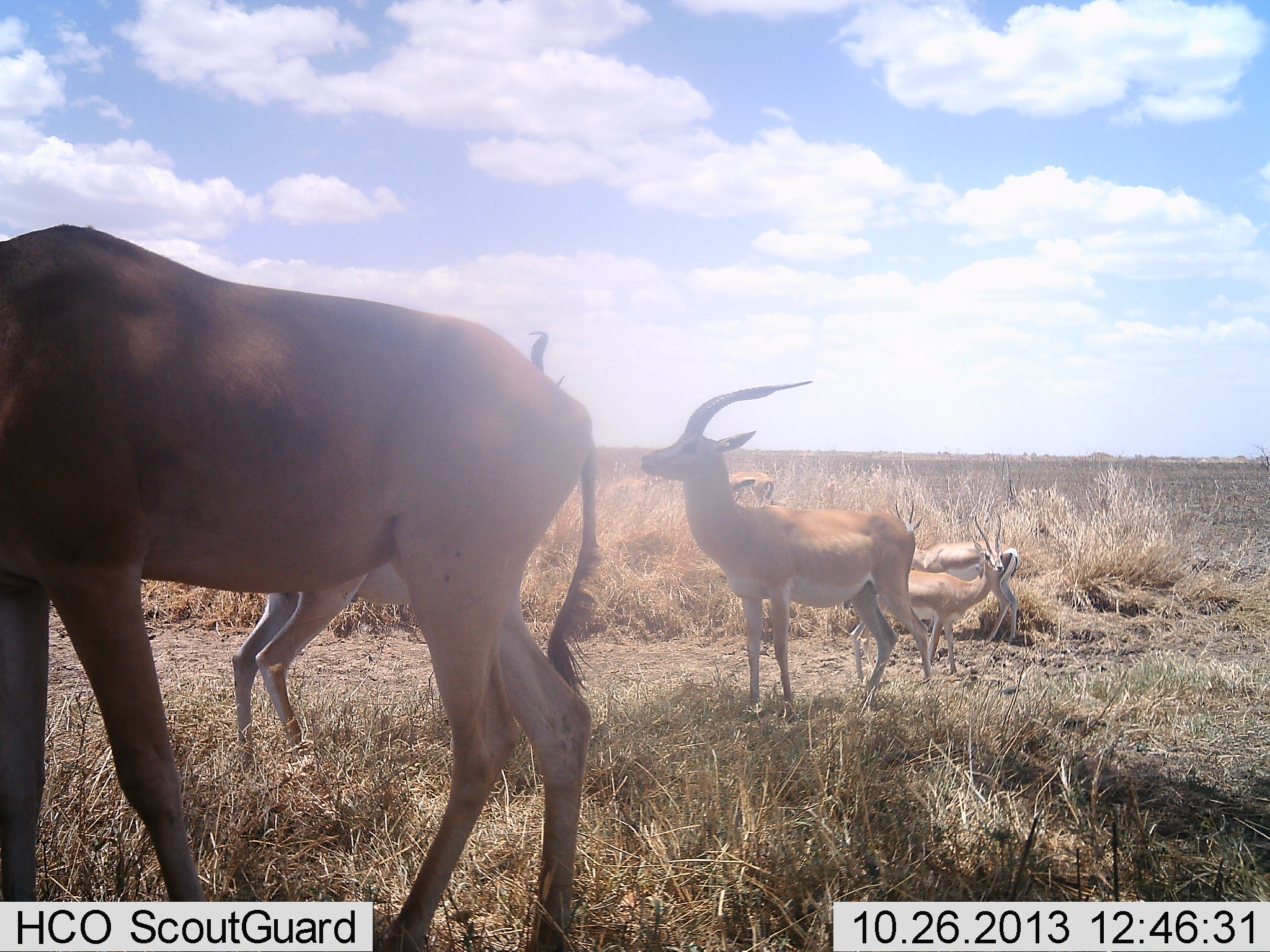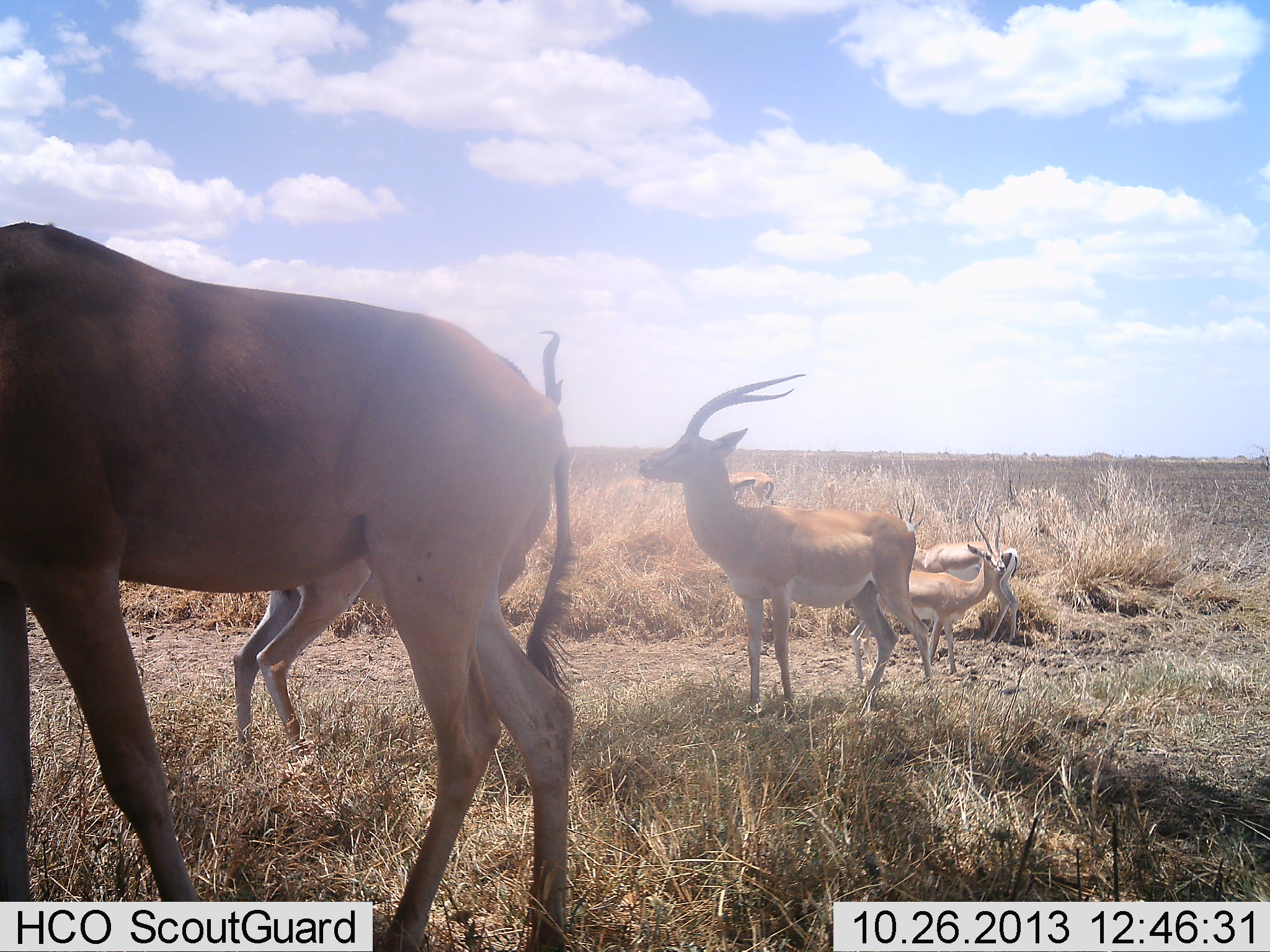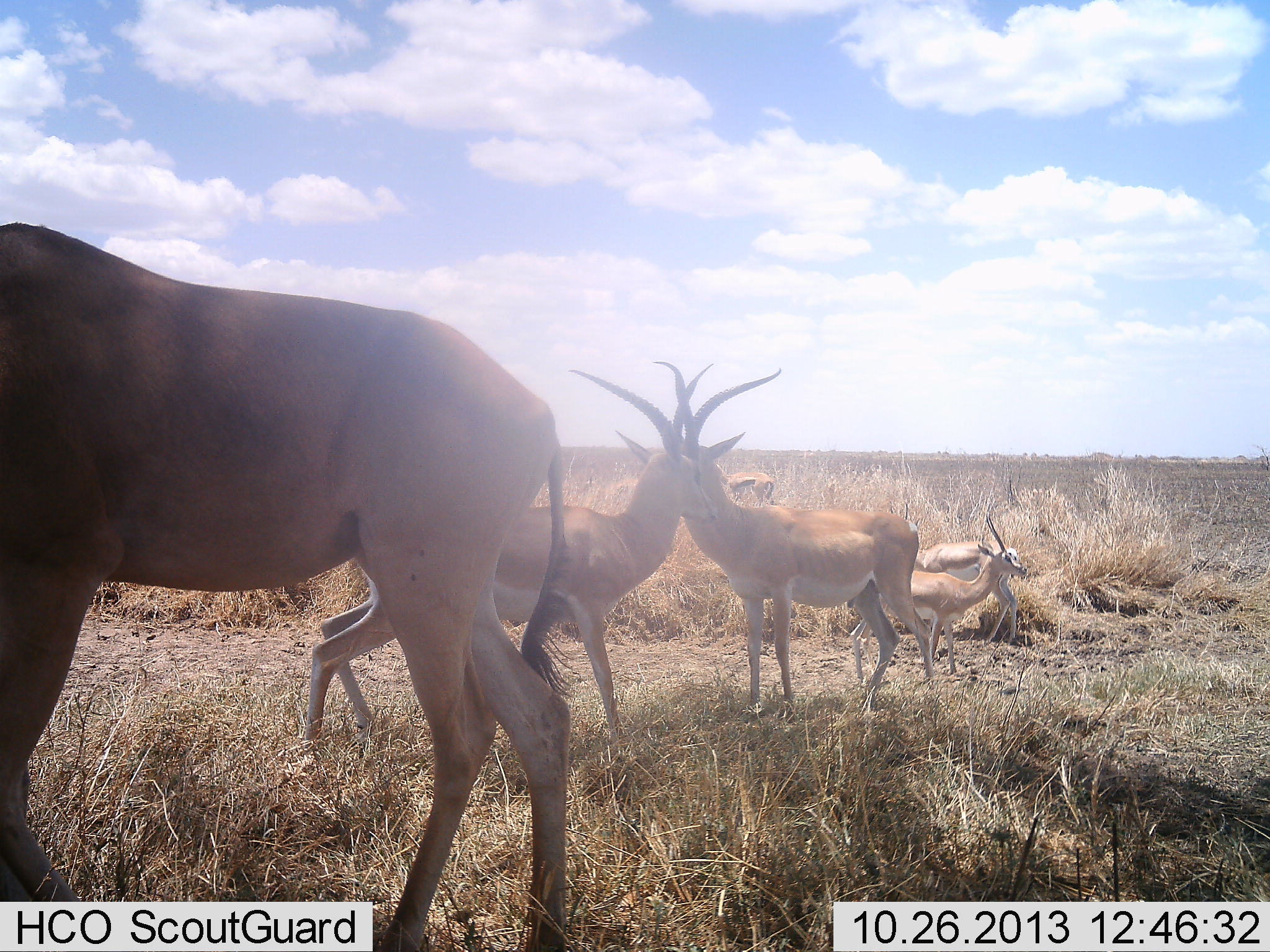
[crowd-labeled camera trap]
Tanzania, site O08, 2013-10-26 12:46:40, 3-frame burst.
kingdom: Animalia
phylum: Chordata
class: Mammalia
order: Artiodactyla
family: Bovidae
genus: Nanger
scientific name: Nanger granti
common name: grant's gazelle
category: gazellegrants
Gazellegrants (grant's gazelle) (Nanger granti), count 5. Behavior (volunteer vote fractions): standing 83%, resting 17%, moving 52%, interacting 24%. Young present (vote fraction): 17%. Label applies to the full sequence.